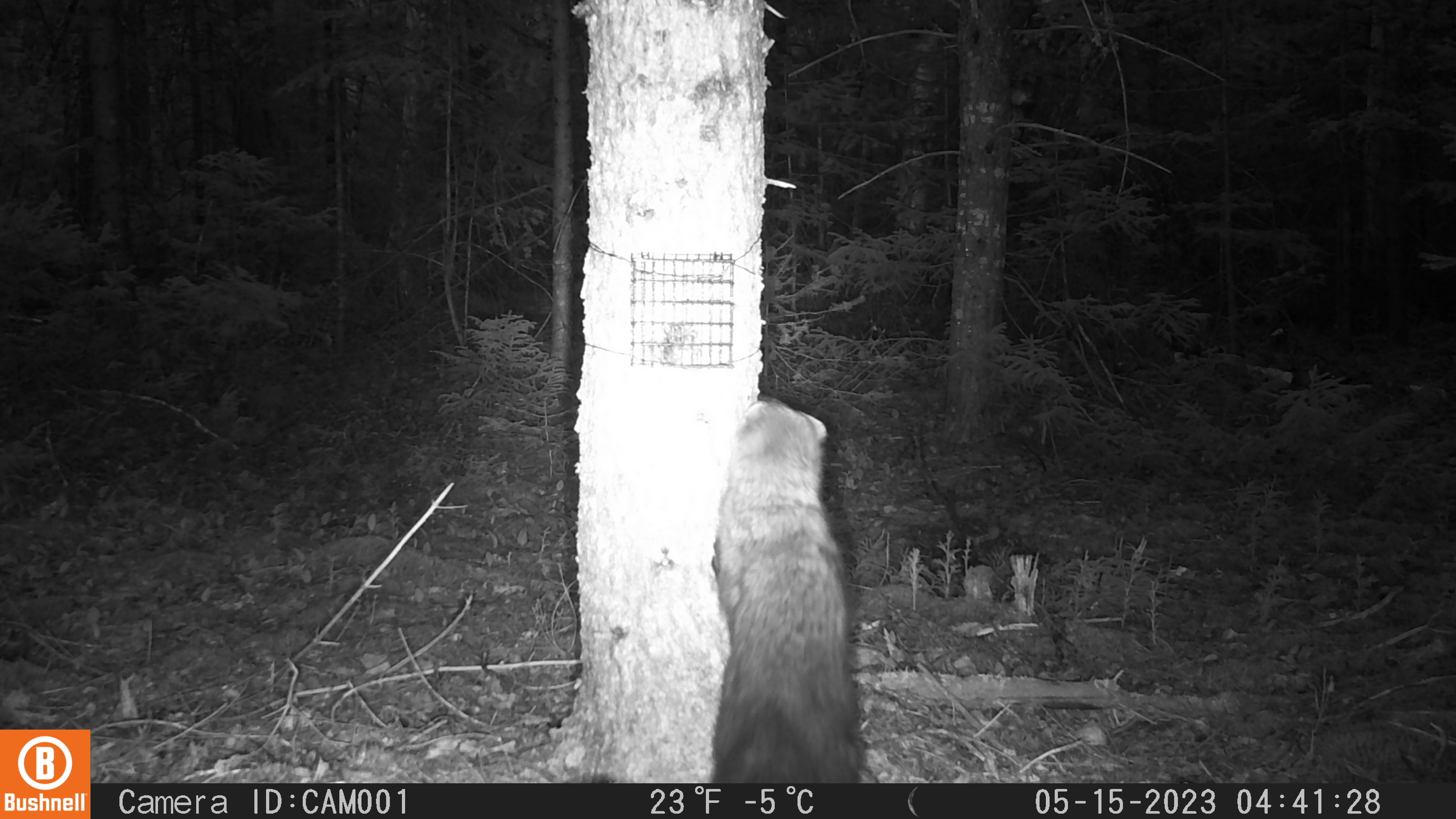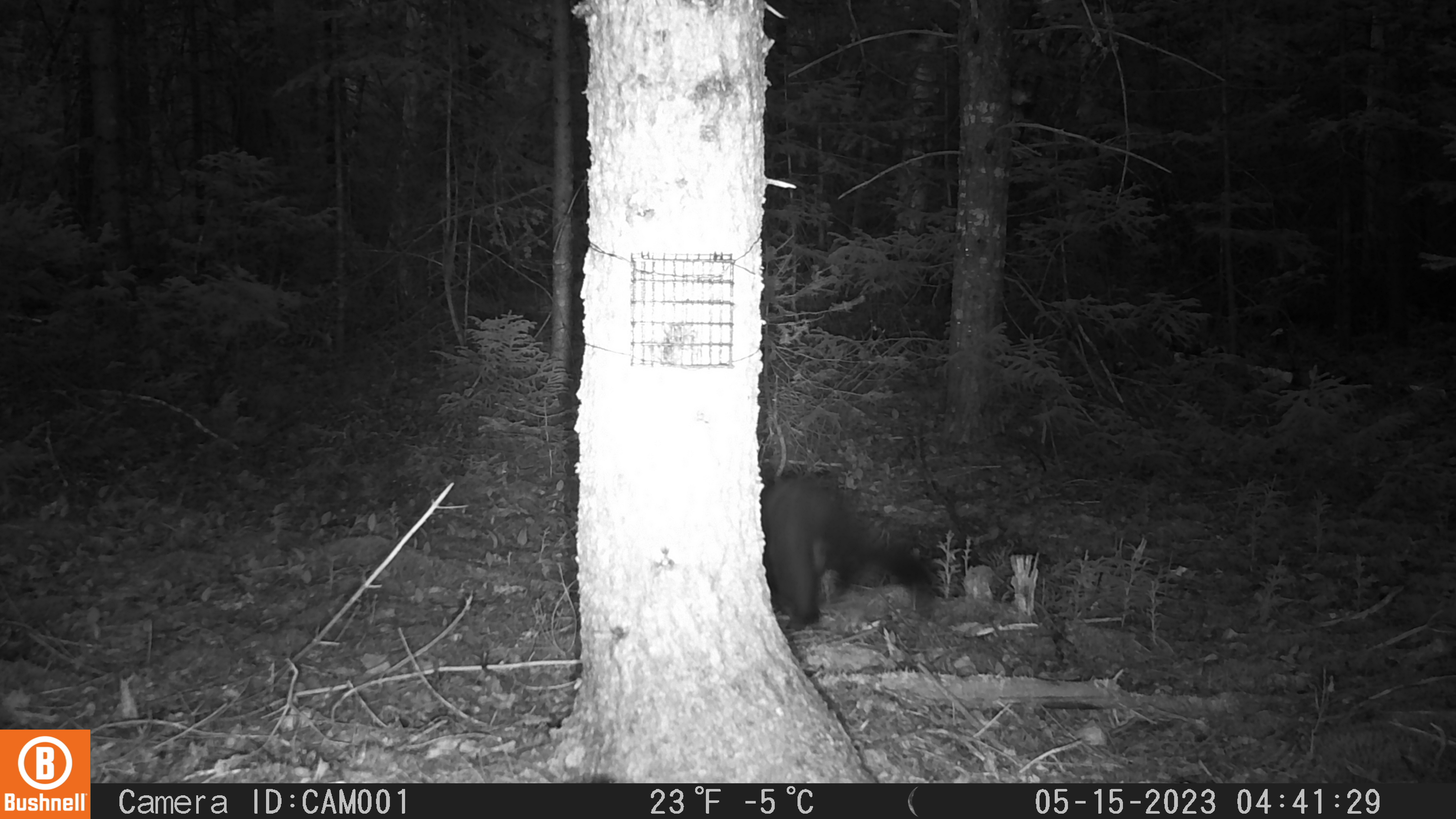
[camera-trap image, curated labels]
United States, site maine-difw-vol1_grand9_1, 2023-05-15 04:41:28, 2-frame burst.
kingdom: Animalia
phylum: Chordata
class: Mammalia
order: Carnivora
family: Mustelidae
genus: Pekania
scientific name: Pekania pennanti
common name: fisher